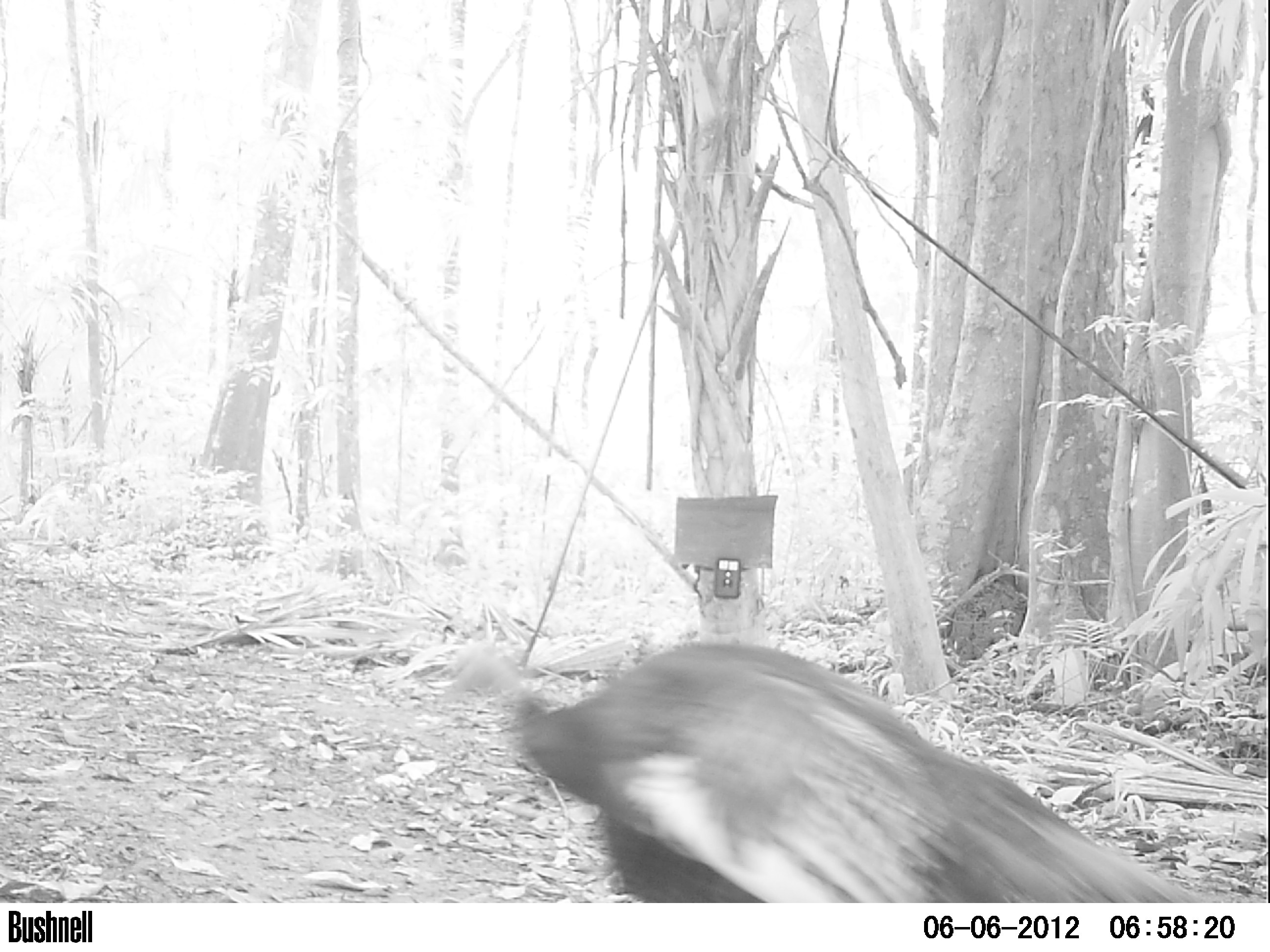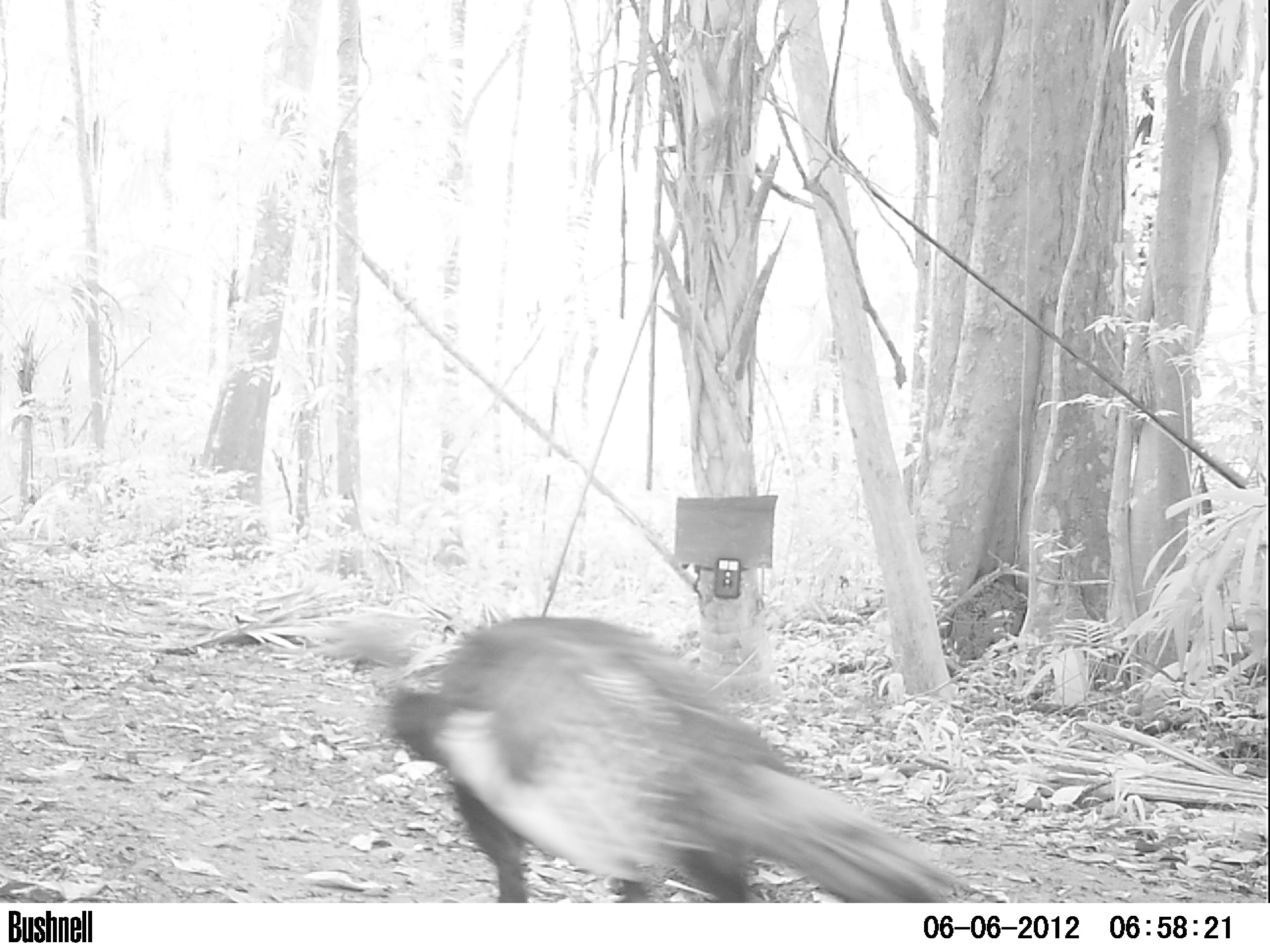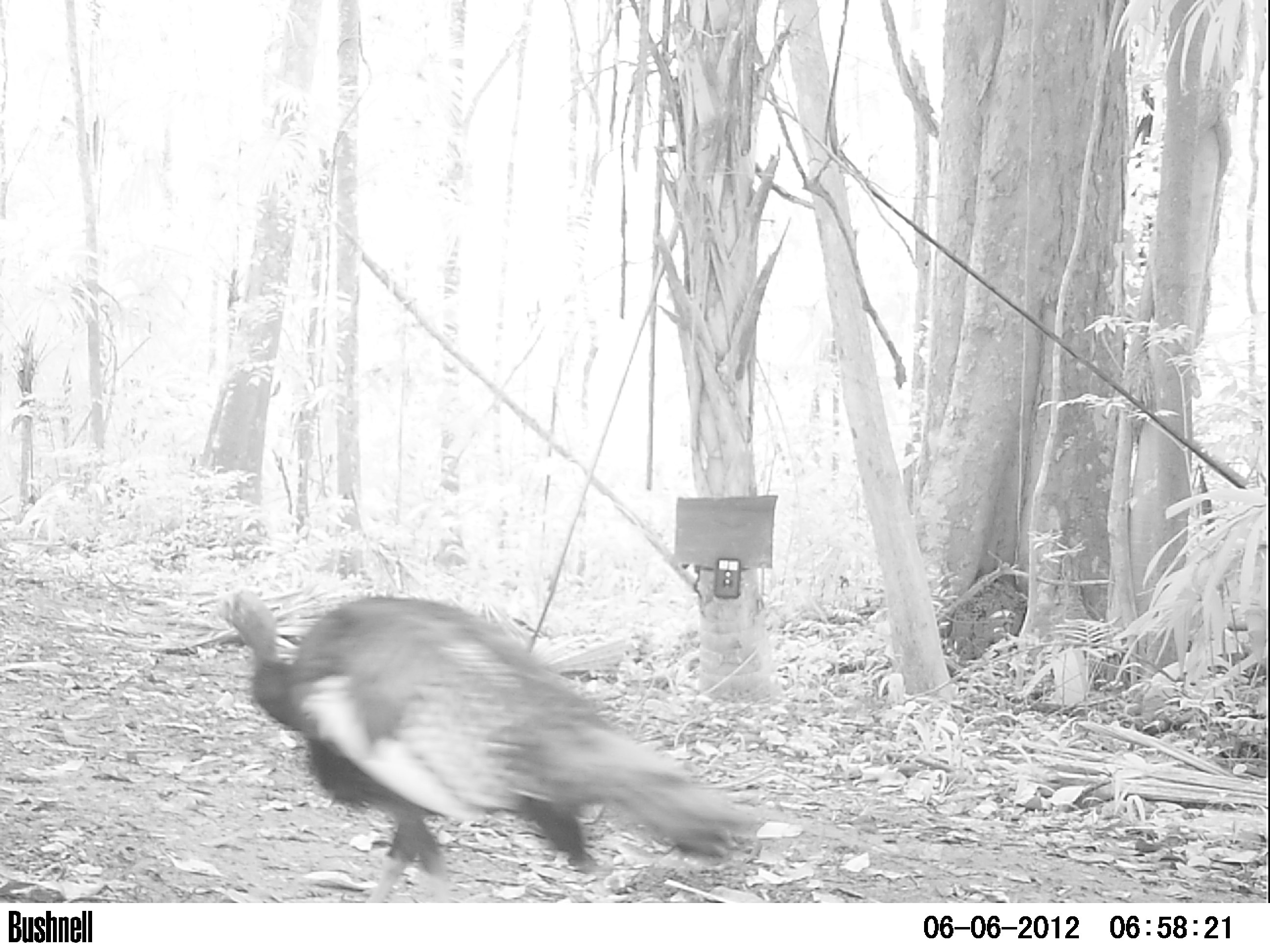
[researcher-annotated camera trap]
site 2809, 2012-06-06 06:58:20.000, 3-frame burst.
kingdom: Animalia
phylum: Chordata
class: Aves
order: Galliformes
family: Phasianidae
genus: Meleagris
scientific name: Meleagris ocellata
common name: ocellated turkey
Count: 1.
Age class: adult.